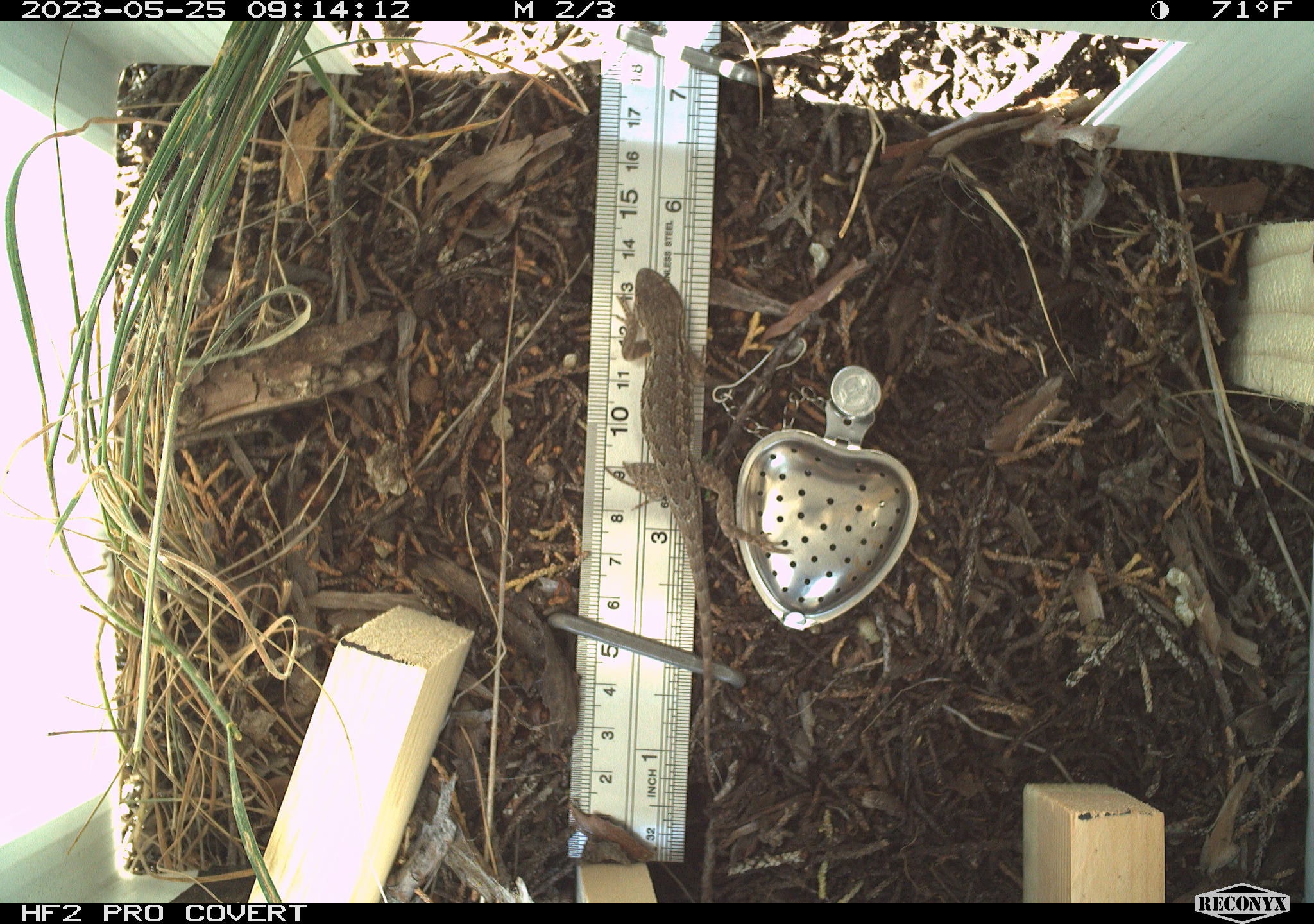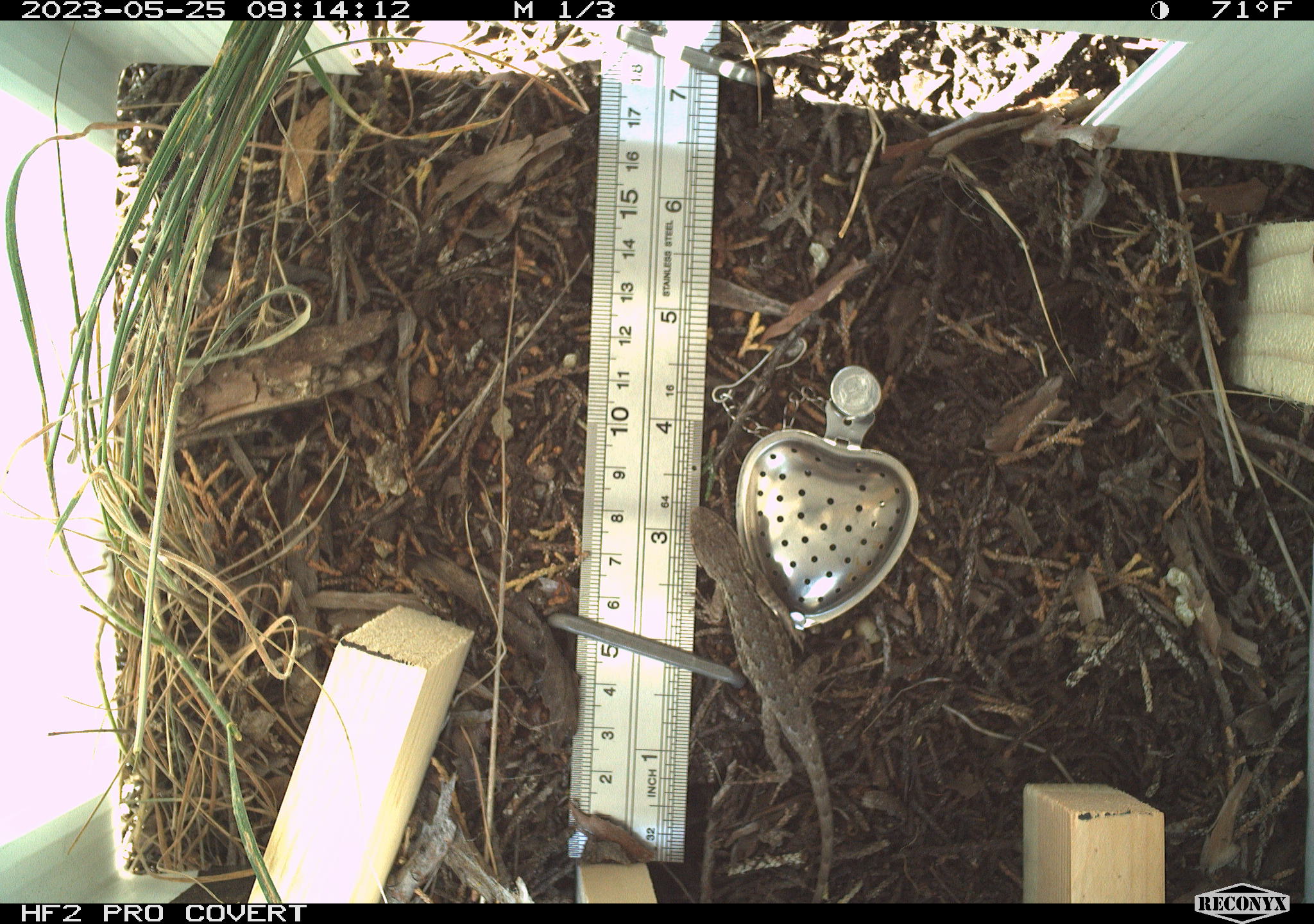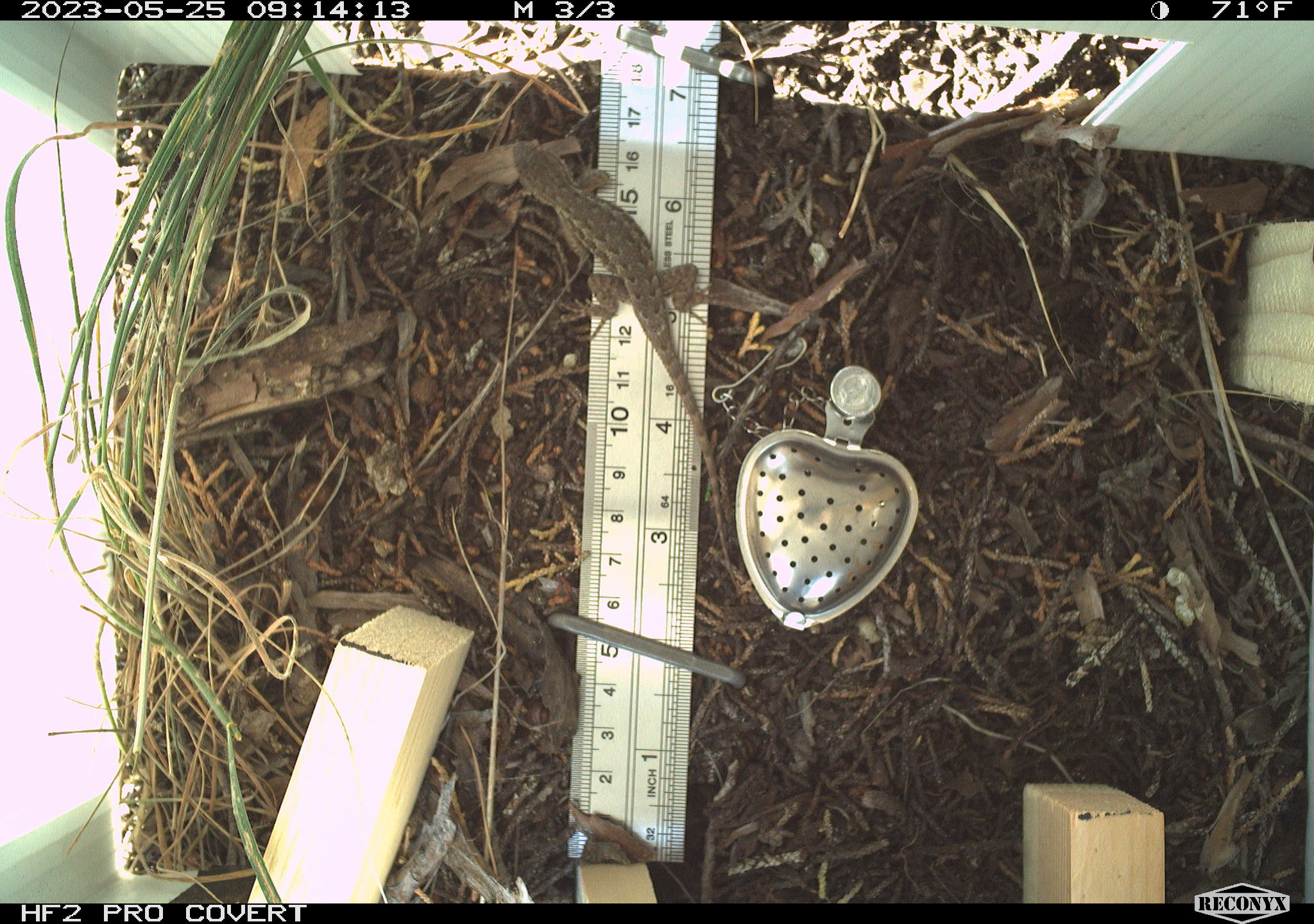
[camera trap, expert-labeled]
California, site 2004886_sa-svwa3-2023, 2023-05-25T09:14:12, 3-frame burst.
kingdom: Animalia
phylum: Chordata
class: Reptilia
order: Squamata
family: Phrynosomatidae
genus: Sceloporus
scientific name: Sceloporus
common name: spiny lizards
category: sceloporus species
Sceloporus species (spiny lizards) (Sceloporus).